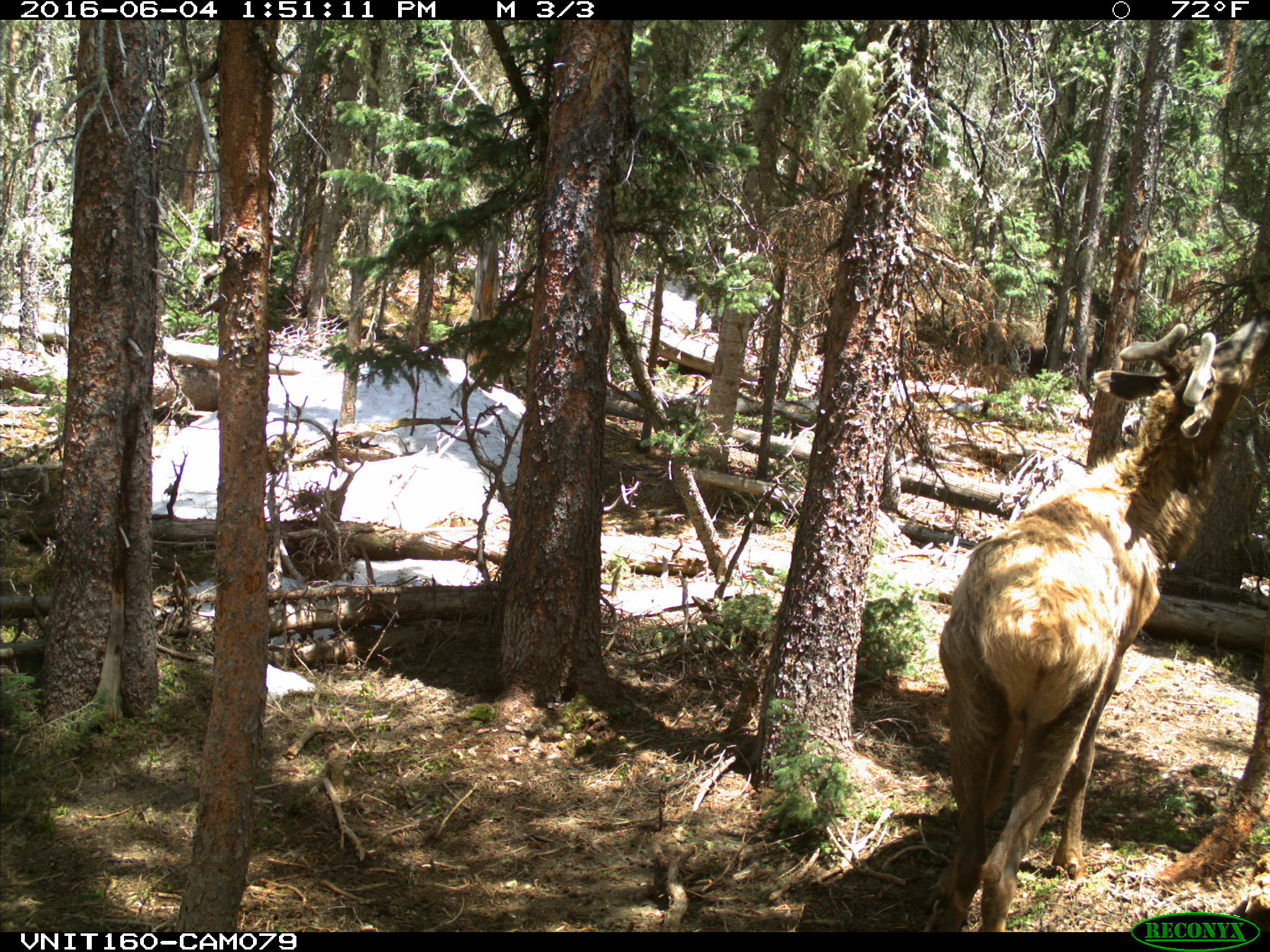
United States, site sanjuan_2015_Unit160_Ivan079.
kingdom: Animalia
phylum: Chordata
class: Mammalia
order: Artiodactyla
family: Cervidae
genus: Cervus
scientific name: Cervus elaphus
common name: red deer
Cervus elaphus (red deer).